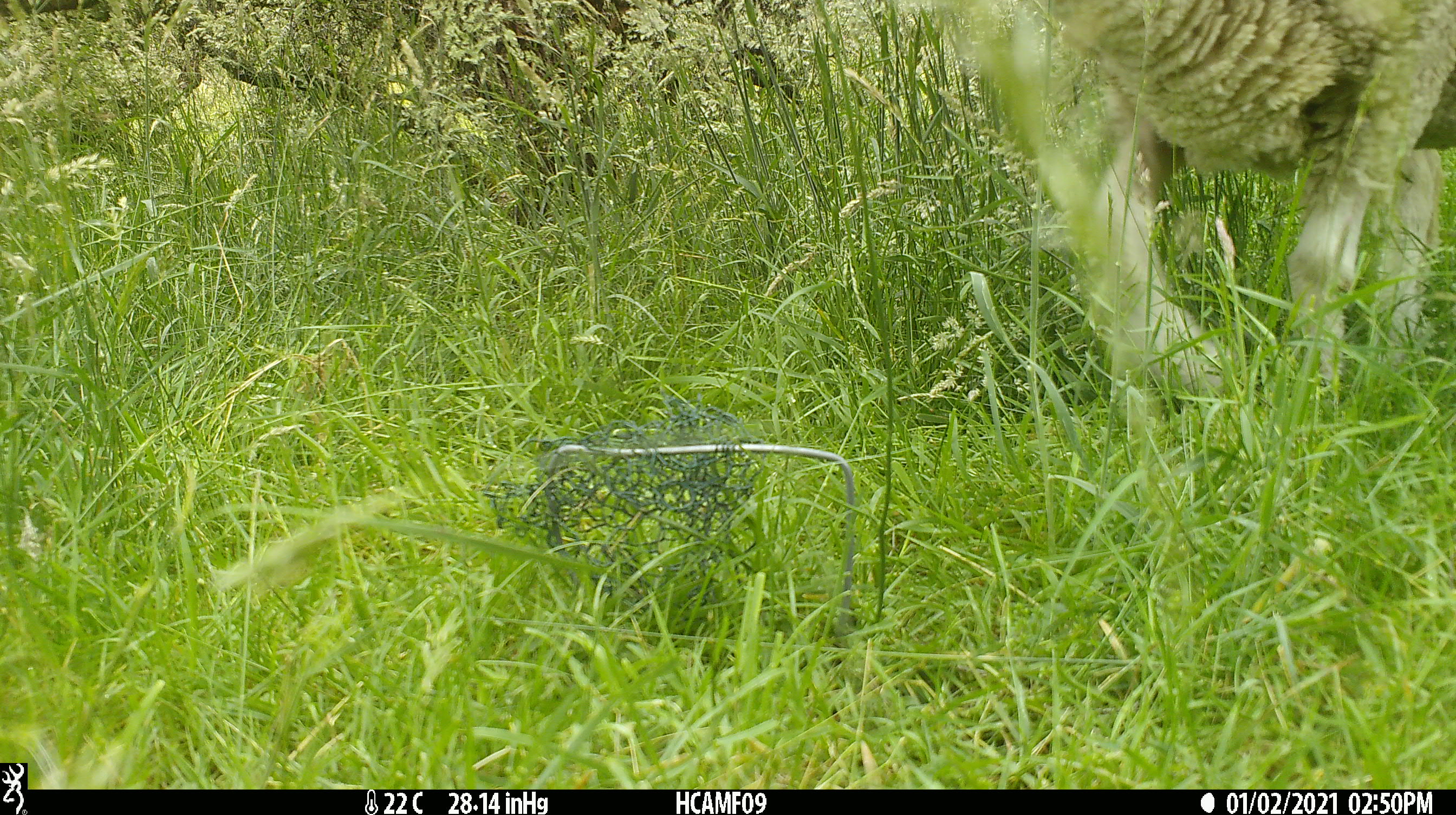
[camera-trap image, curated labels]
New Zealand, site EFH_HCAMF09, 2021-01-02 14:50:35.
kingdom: Animalia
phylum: Chordata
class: Mammalia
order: Artiodactyla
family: Bovidae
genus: Ovis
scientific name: Ovis aries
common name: domestic sheep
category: sheep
Sheep (domestic sheep) (Ovis aries).